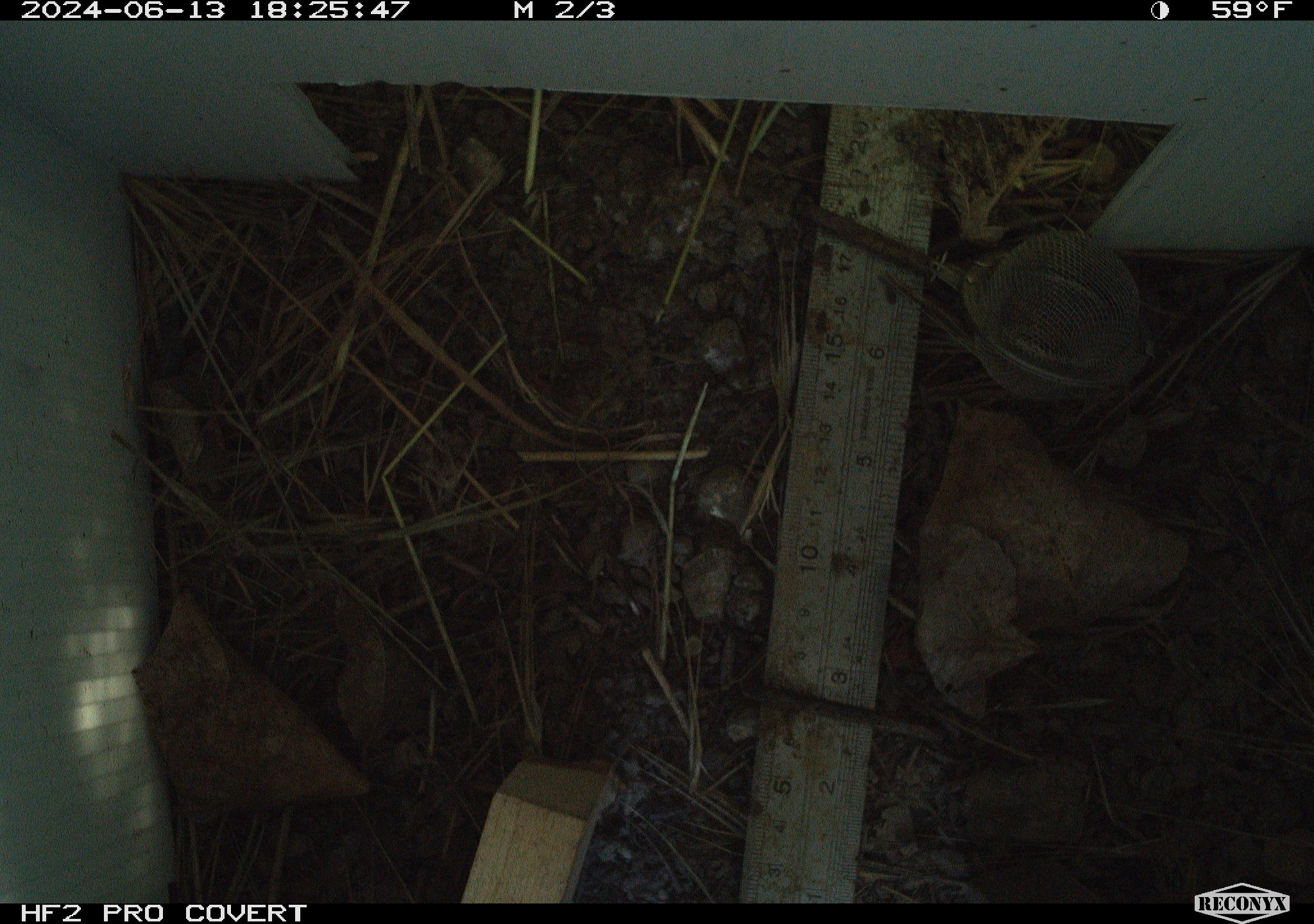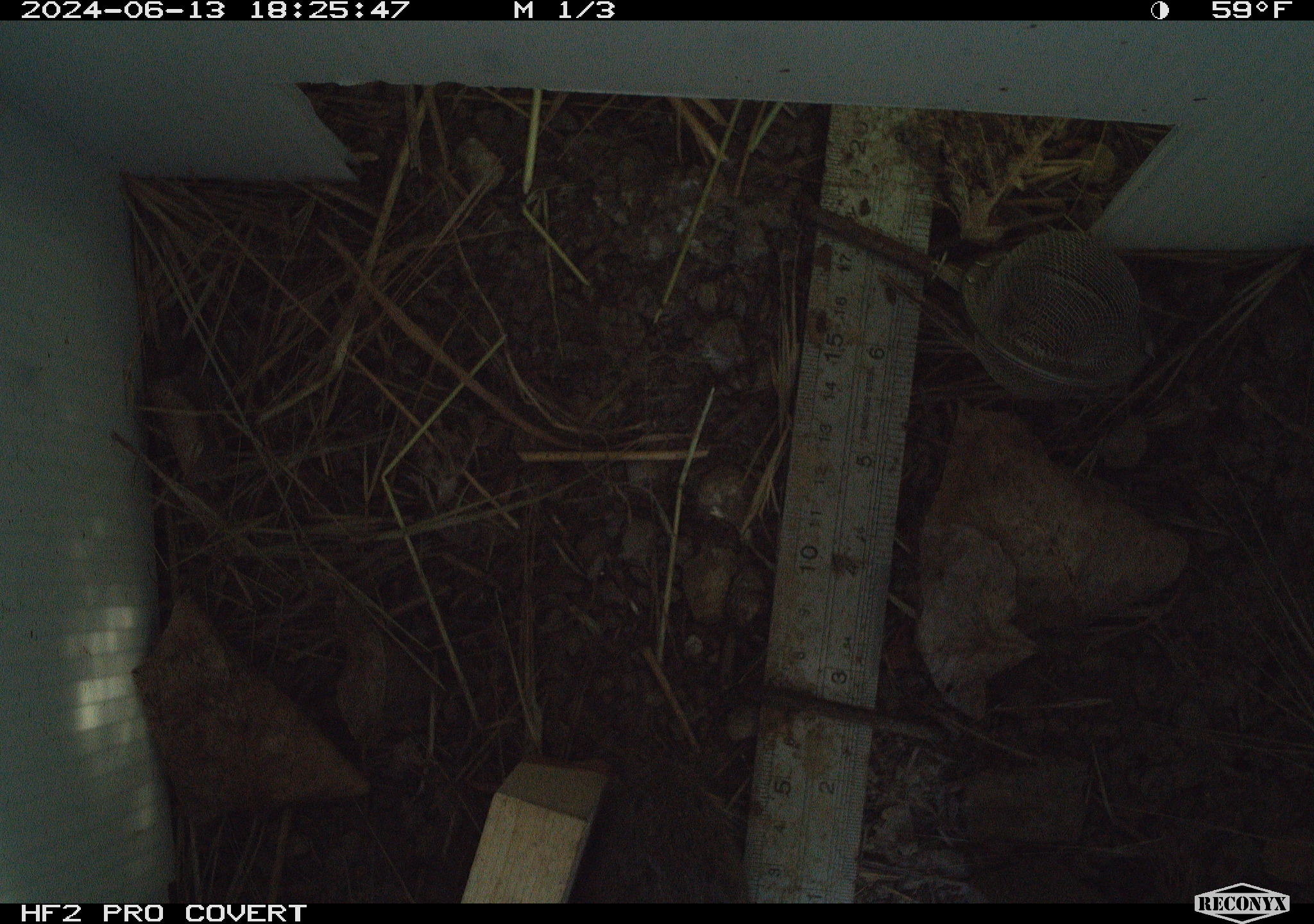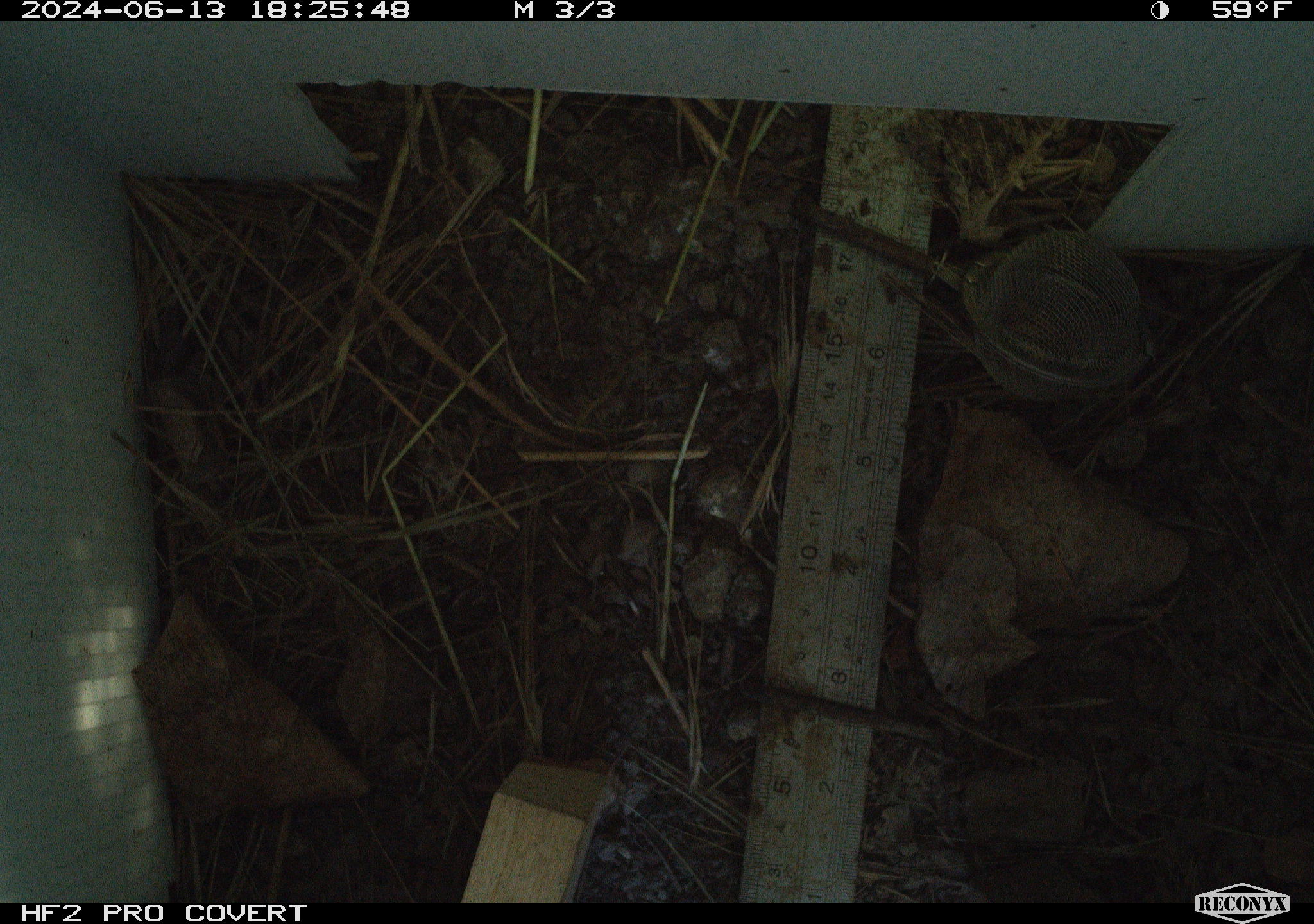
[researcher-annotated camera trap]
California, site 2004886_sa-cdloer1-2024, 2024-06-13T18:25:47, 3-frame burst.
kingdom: Animalia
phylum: Chordata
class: Mammalia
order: Rodentia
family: Cricetidae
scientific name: Arvicolinae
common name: voles, lemmings, and muskrats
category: arvicolinae subfamily